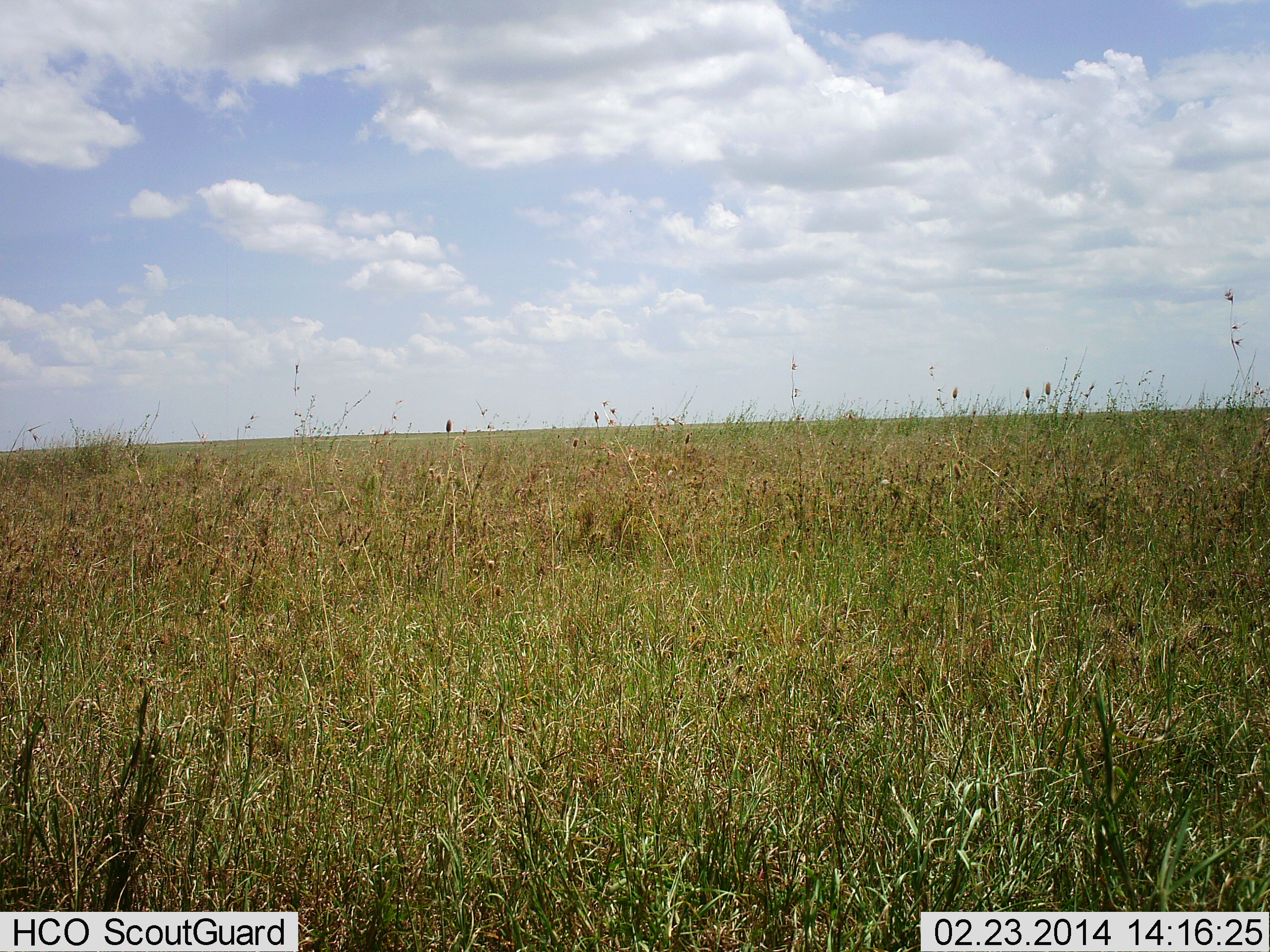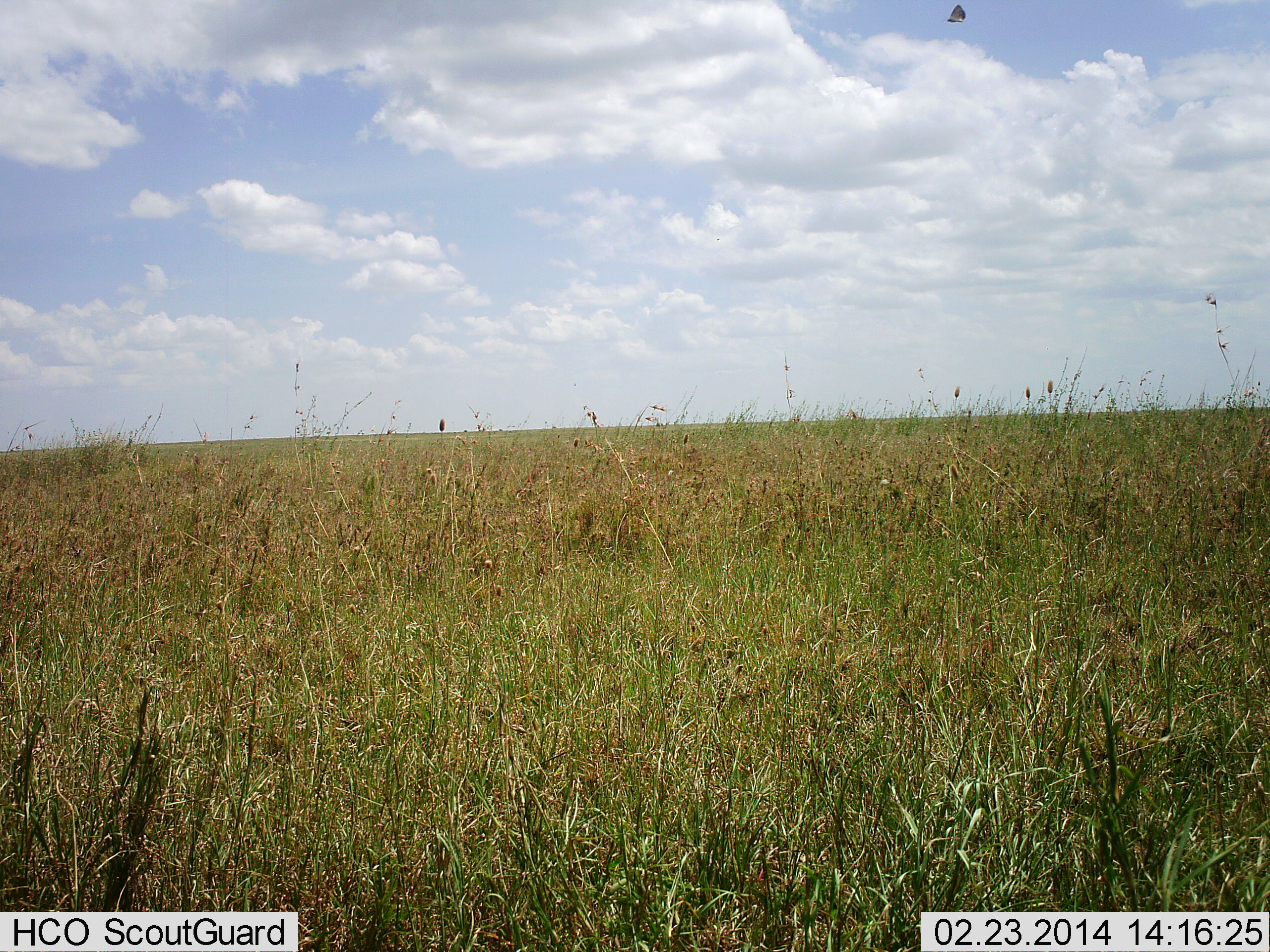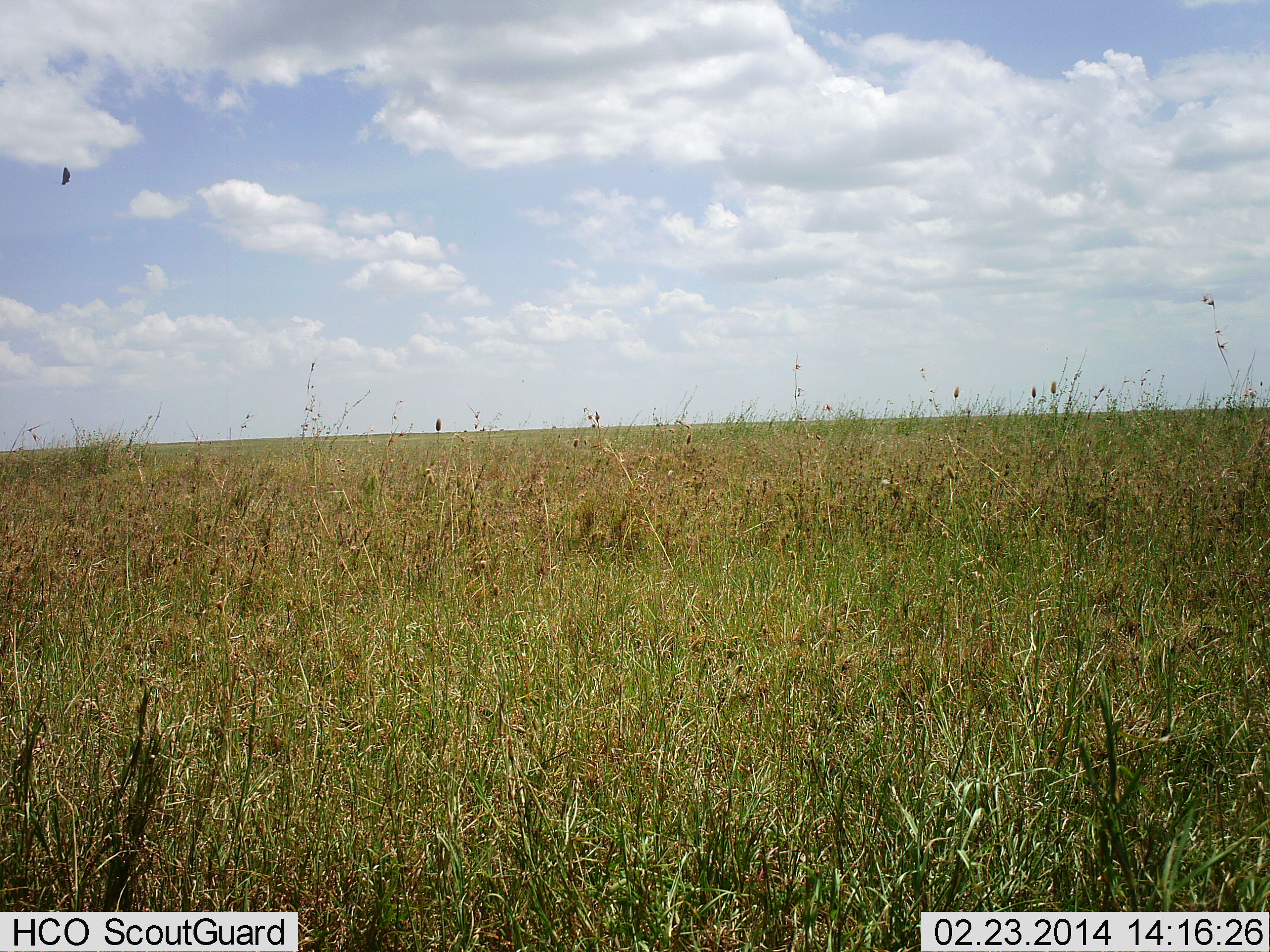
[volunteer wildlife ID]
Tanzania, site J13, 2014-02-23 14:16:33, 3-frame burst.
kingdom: Animalia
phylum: Chordata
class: Aves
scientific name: Aves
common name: bird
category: otherbird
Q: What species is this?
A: Otherbird (bird) (Aves).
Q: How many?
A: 1.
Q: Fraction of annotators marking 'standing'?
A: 0%.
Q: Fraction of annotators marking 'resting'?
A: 0%.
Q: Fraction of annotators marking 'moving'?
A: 100%.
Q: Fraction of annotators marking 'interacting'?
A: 0%.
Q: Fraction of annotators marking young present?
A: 0%.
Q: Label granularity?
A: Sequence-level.